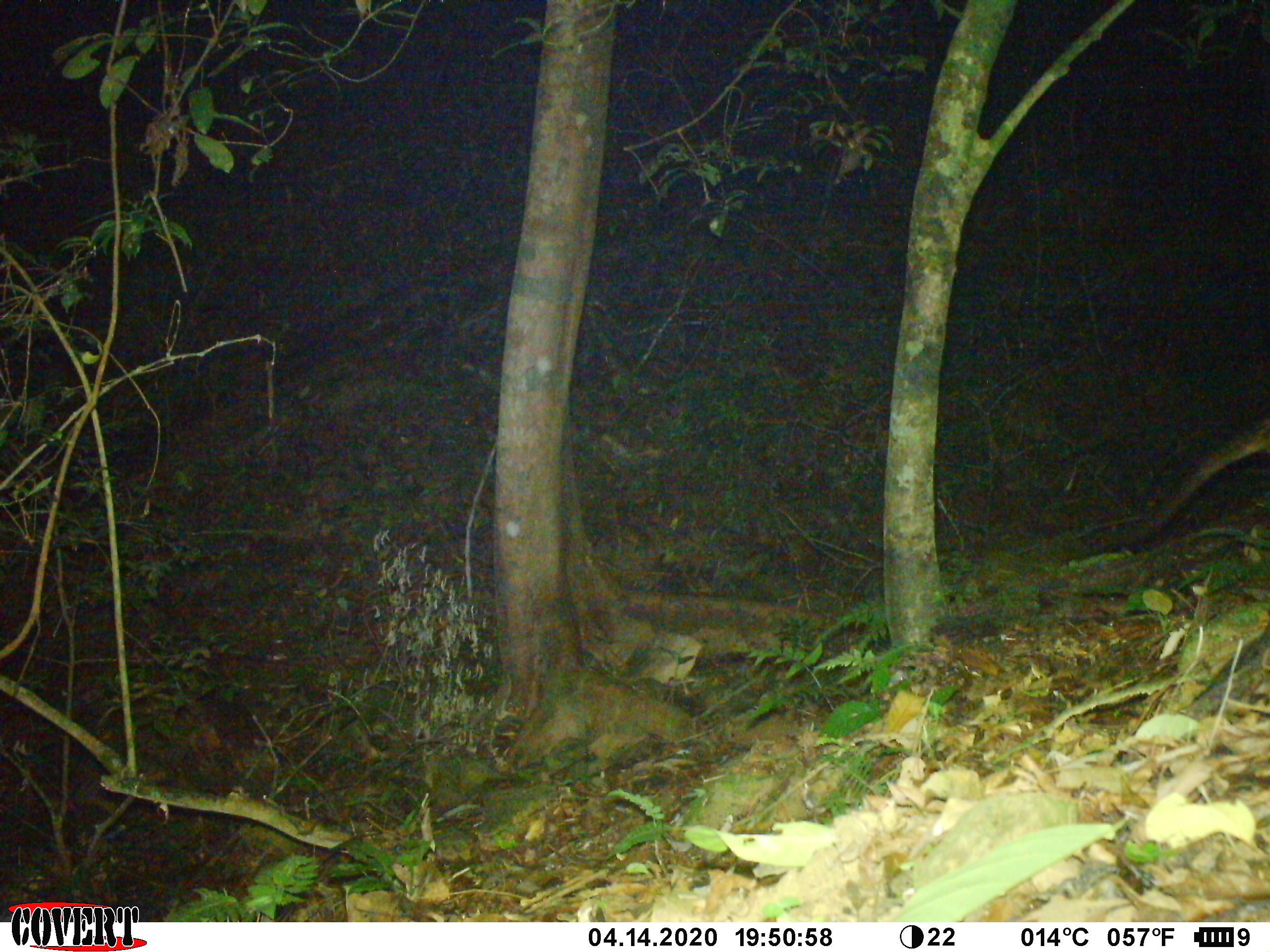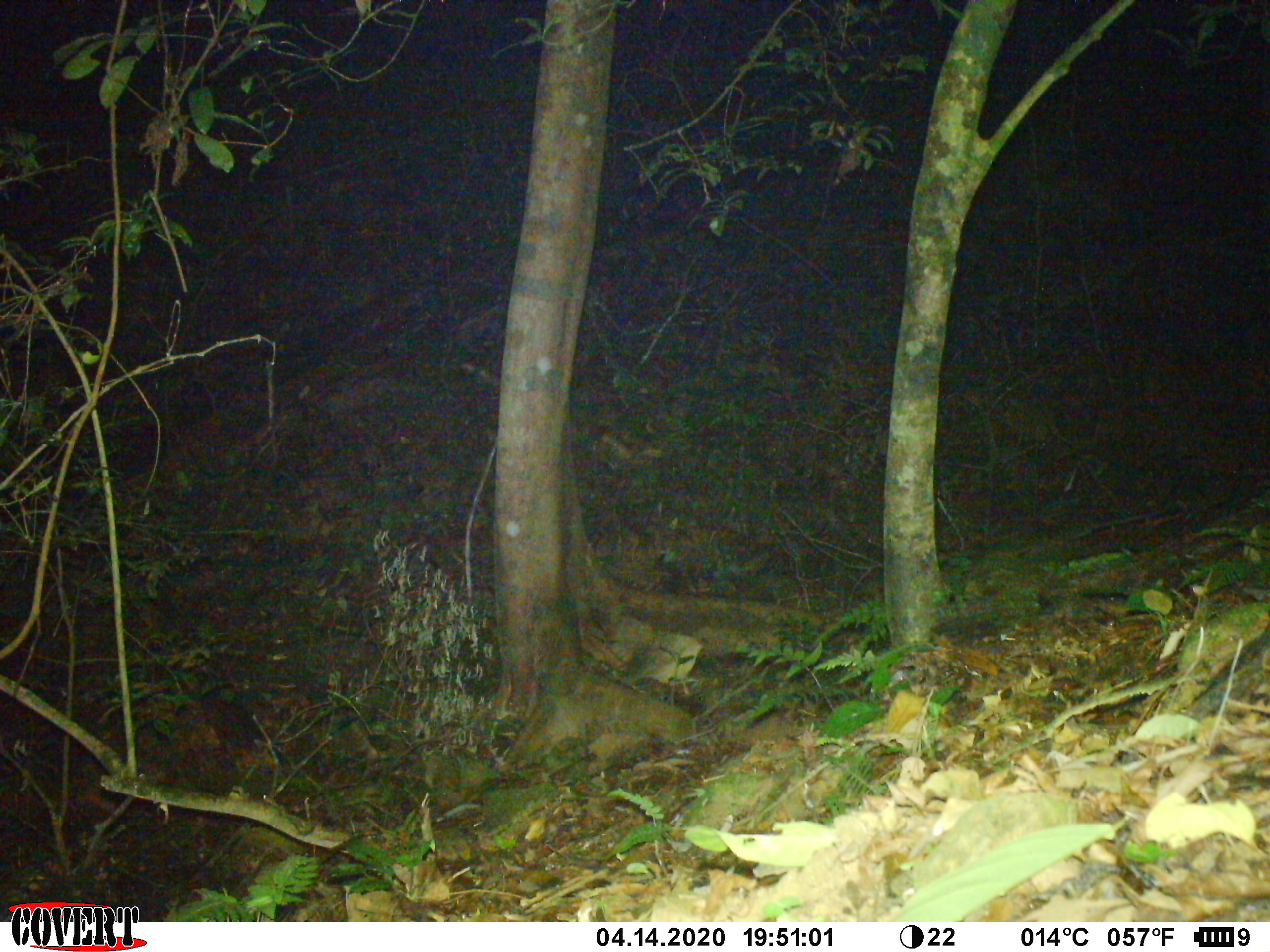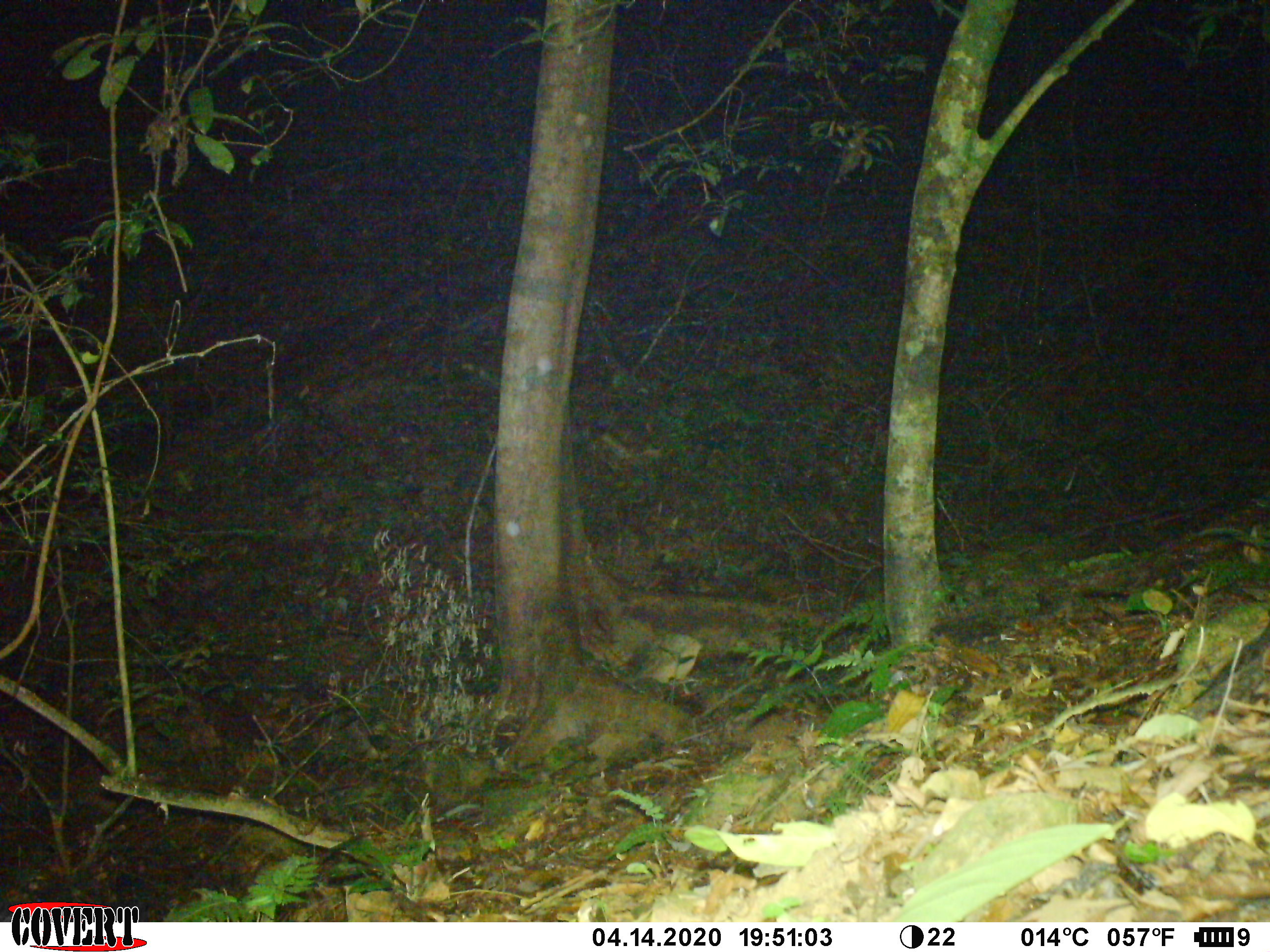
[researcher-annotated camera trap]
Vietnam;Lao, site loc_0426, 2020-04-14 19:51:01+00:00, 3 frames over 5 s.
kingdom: Animalia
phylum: Chordata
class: Mammalia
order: Carnivora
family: Viverridae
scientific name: Paradoxurinae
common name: palm civet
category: unidentified palm civet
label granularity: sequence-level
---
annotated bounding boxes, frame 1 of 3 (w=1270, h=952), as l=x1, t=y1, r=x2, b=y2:
unidentified palm civet: l=1101, t=417, r=1270, b=546